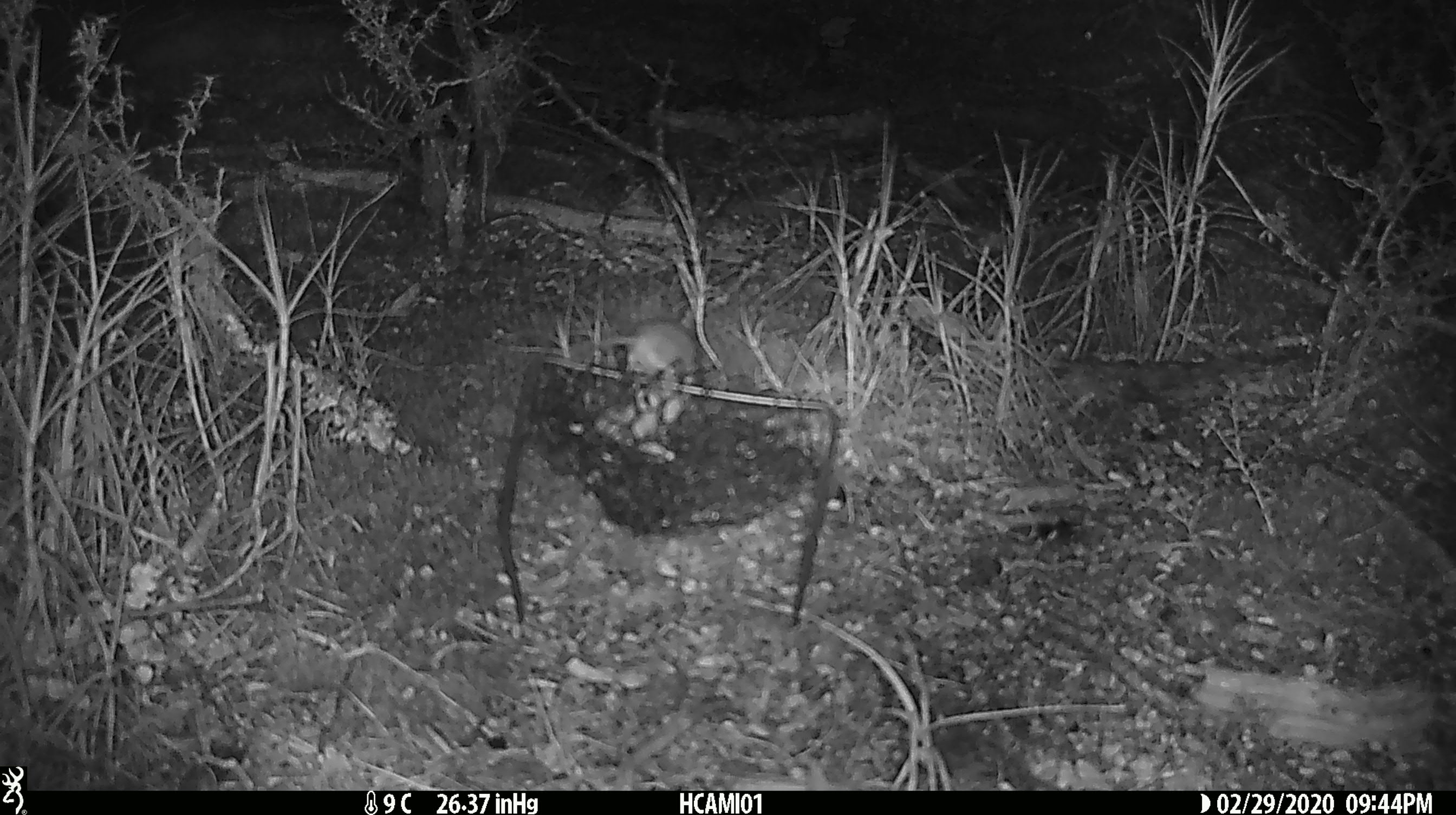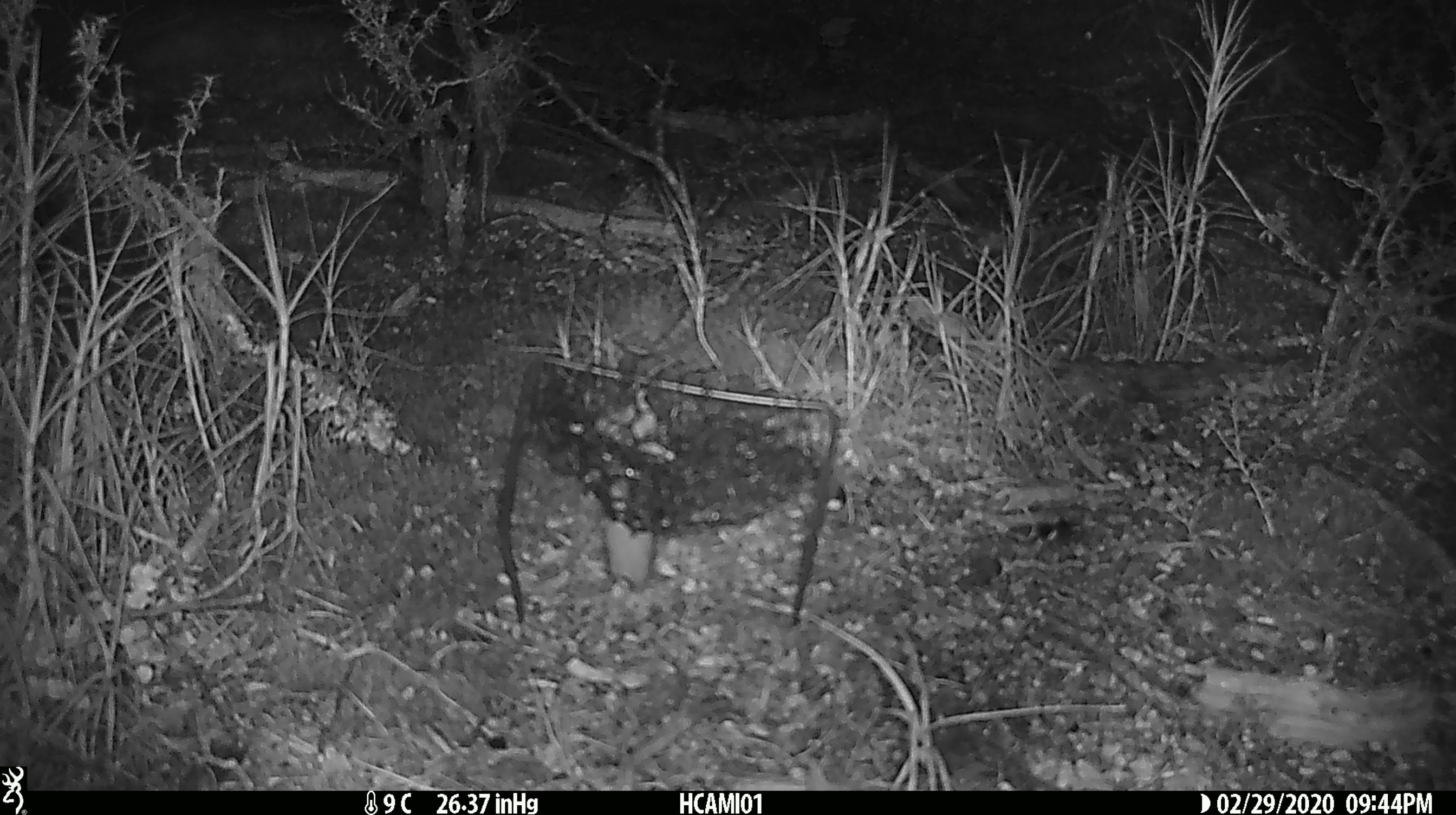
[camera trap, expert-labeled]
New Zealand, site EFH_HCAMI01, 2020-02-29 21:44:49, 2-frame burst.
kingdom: Animalia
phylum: Chordata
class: Mammalia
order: Rodentia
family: Muridae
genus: Mus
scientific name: Mus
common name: mouse